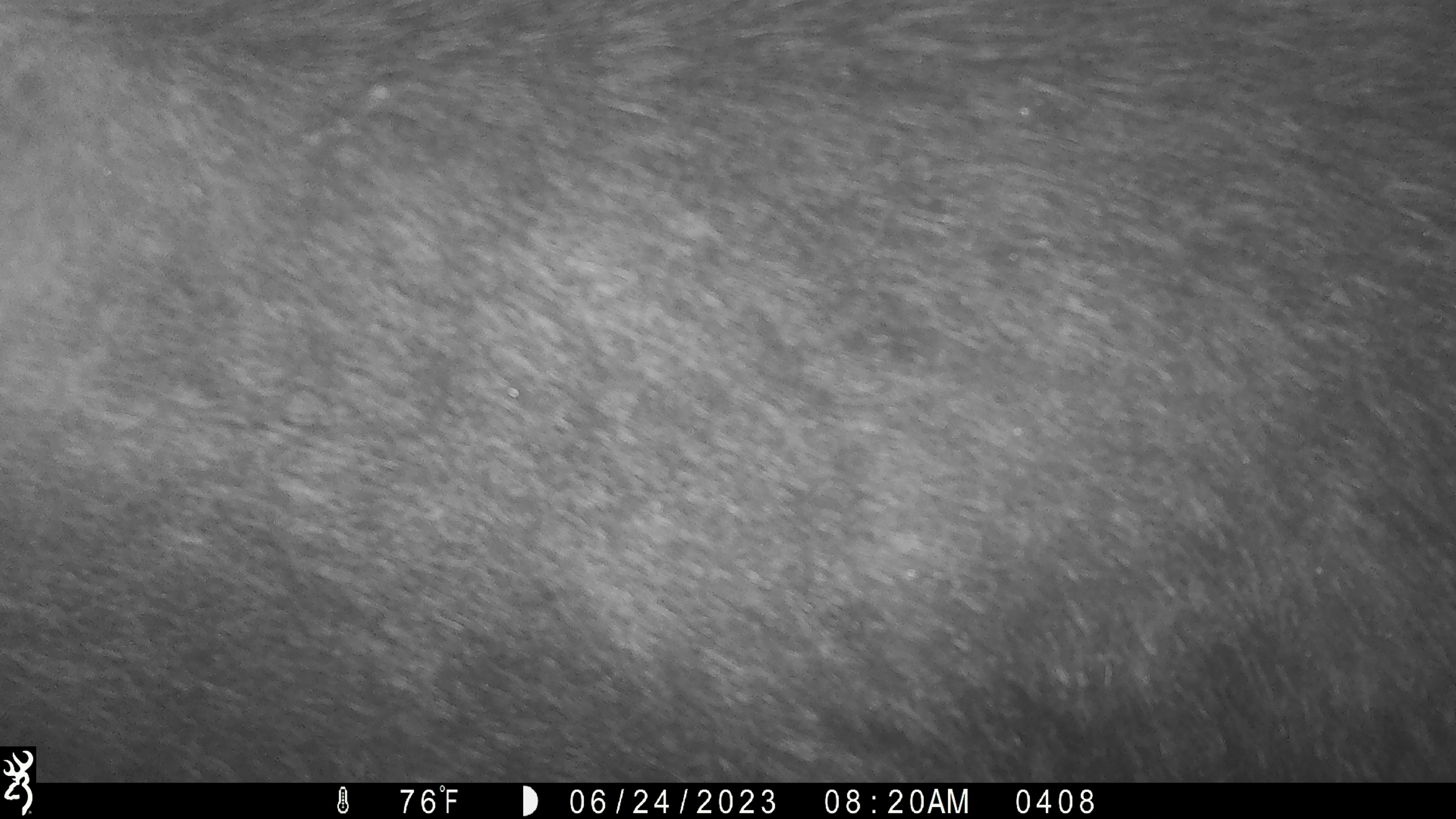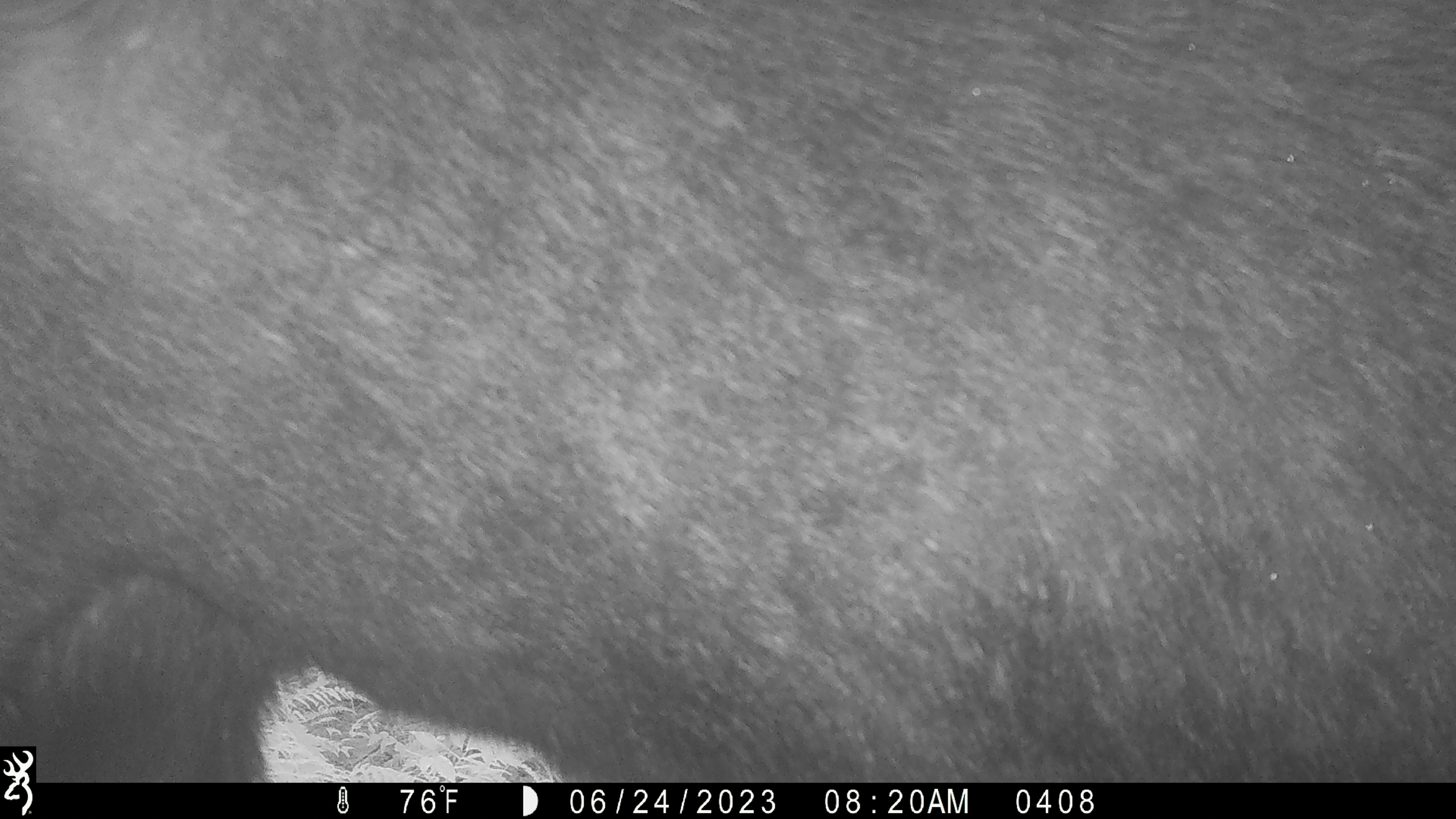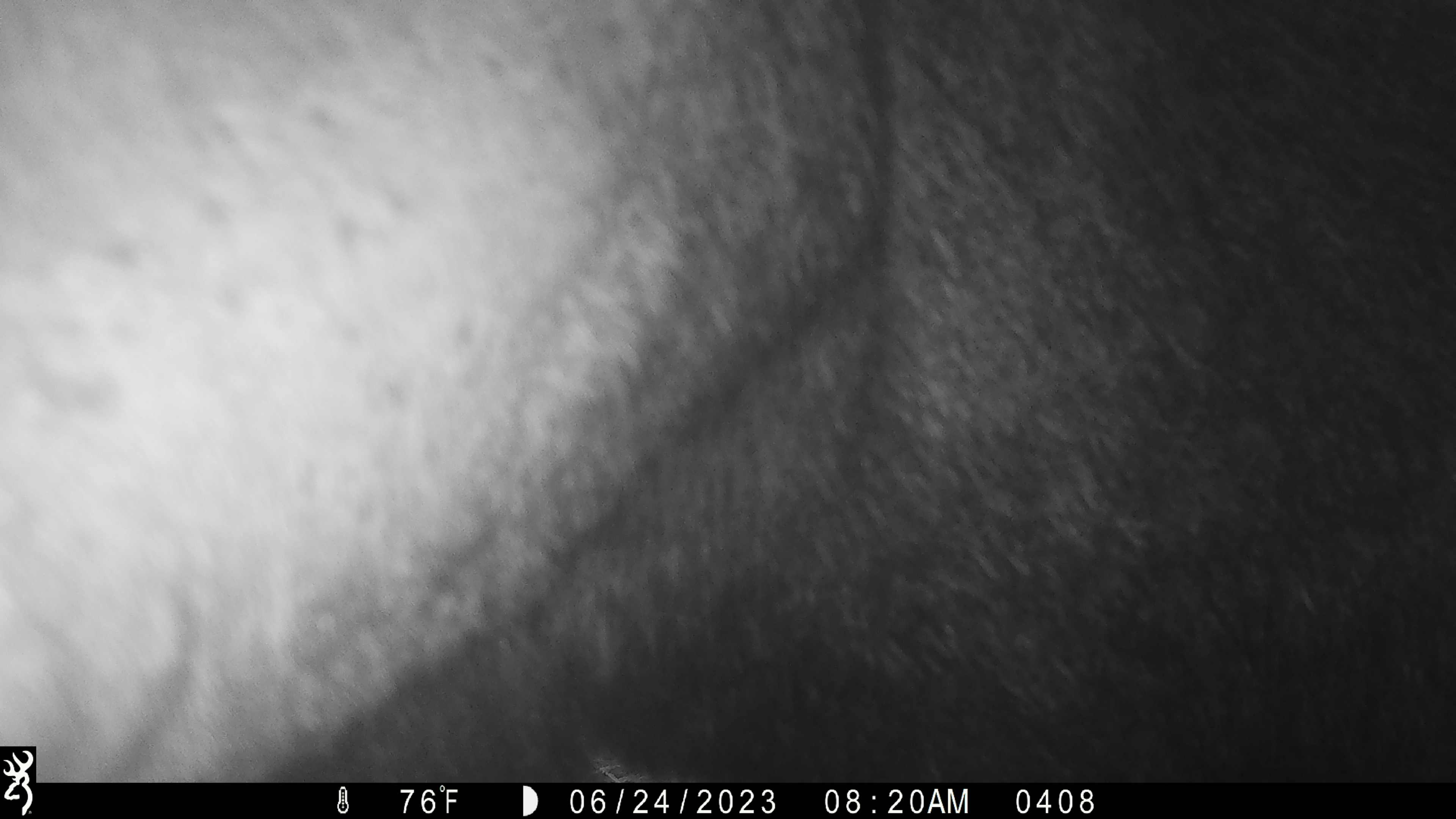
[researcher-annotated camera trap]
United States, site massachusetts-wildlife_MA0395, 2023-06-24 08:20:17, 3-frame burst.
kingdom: Animalia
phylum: Chordata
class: Mammalia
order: Artiodactyla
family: Cervidae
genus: Alces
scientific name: Alces alces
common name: moose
Moose (Alces alces).